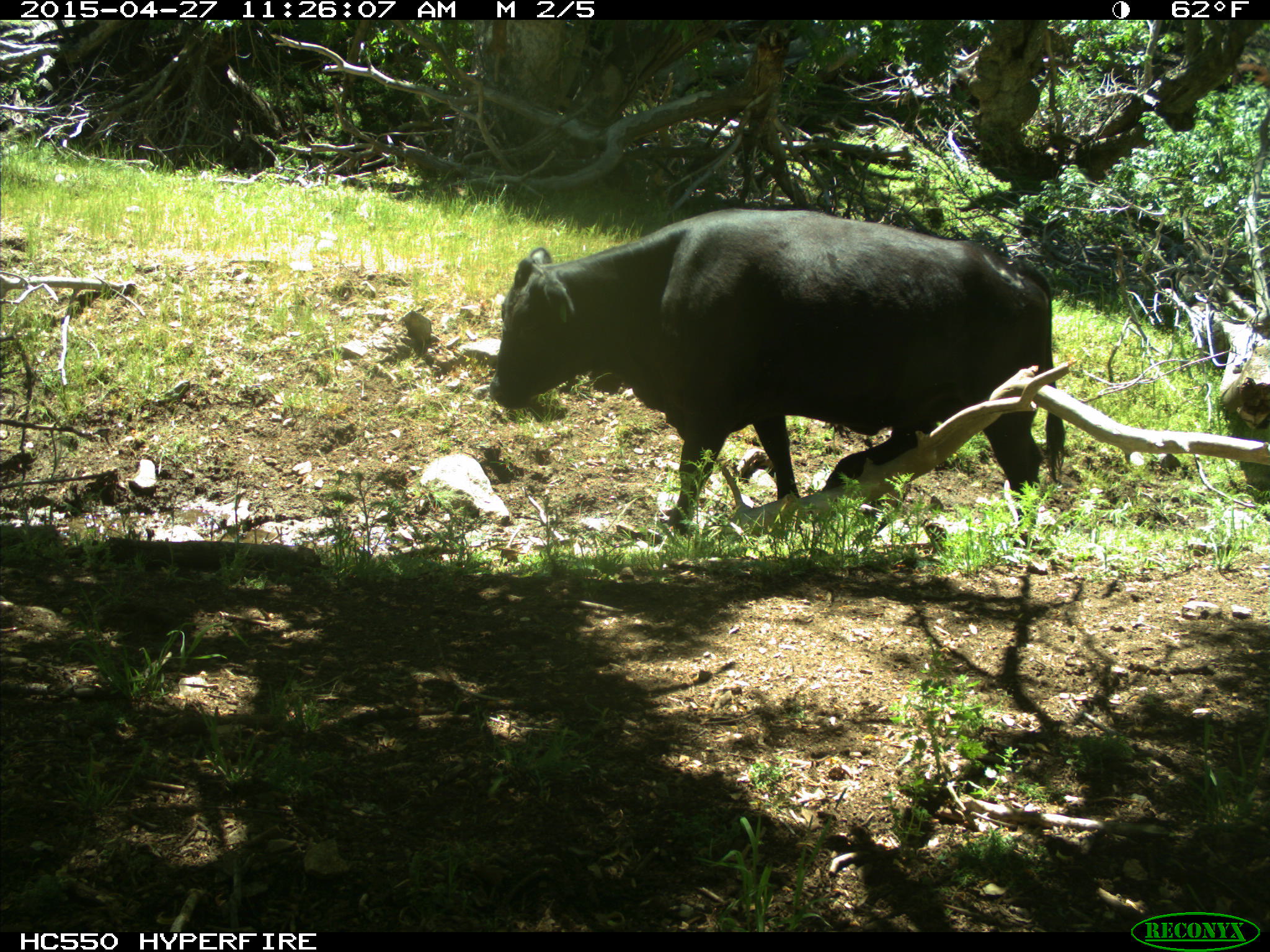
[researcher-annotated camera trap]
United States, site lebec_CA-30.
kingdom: Animalia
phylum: Chordata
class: Mammalia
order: Artiodactyla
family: Bovidae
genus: Bos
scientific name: Bos taurus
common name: domestic cow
Bos taurus (domestic cow).